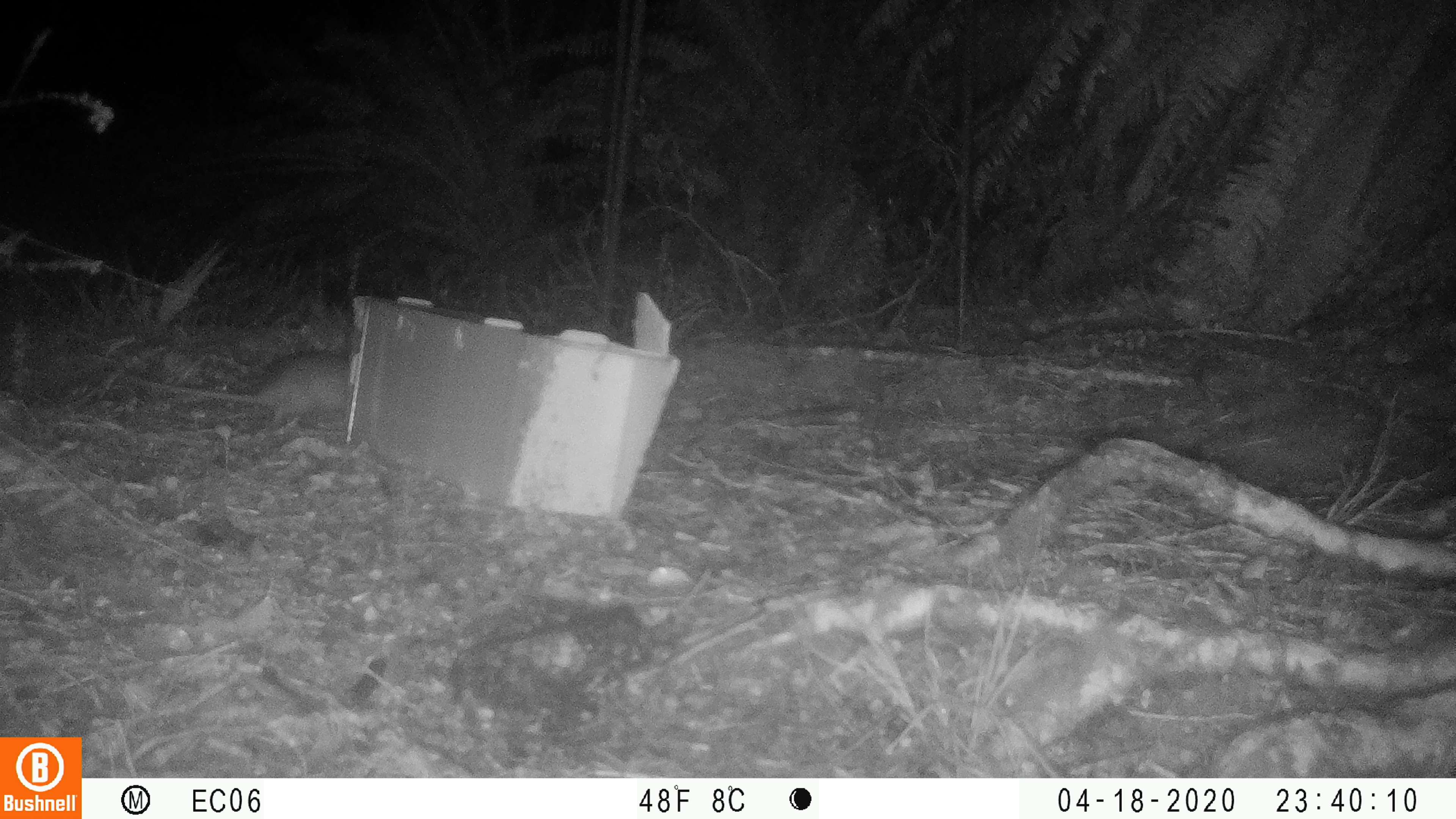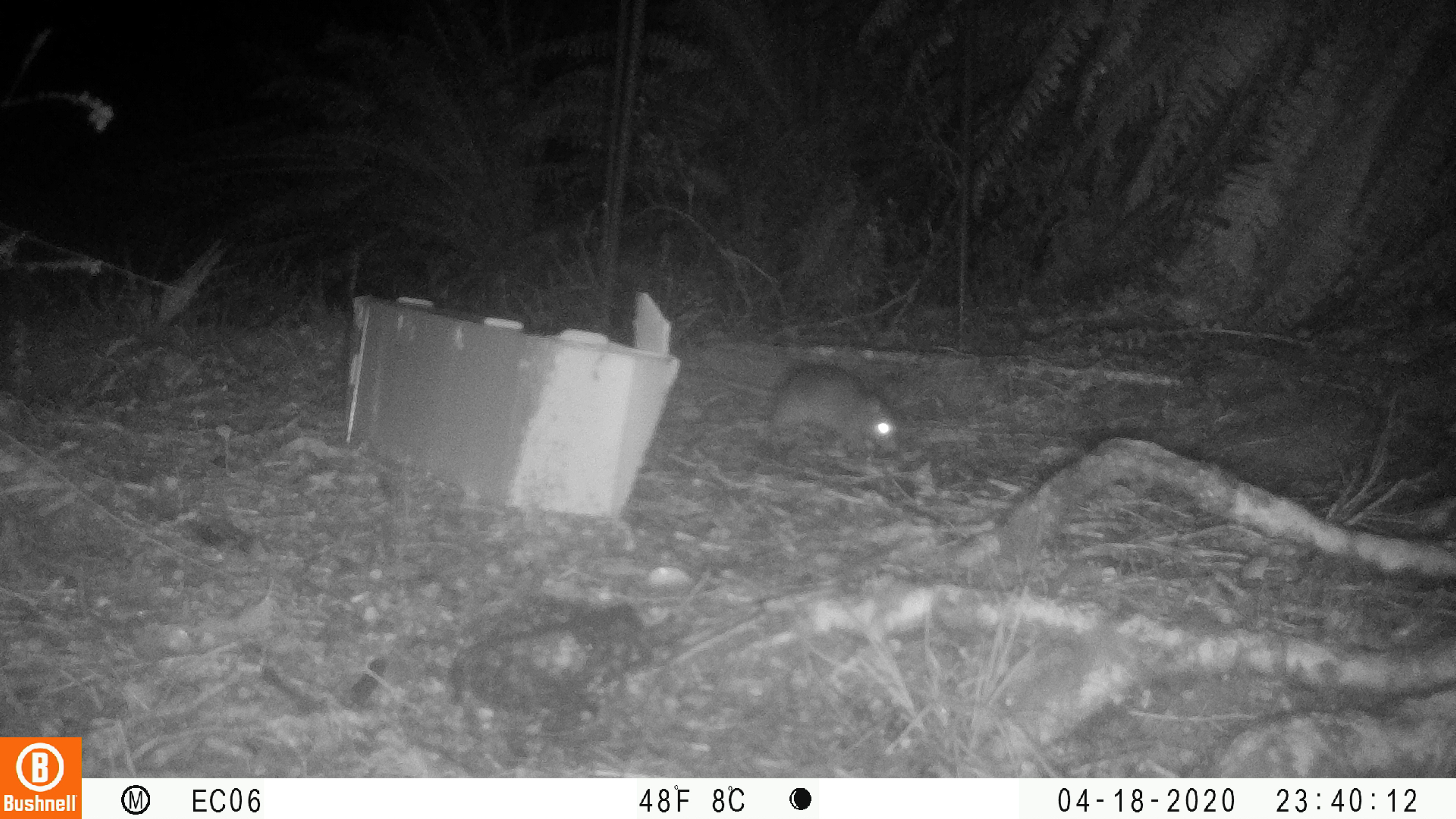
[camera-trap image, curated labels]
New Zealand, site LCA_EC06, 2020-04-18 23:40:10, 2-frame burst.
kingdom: Animalia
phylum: Chordata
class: Mammalia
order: Rodentia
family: Muridae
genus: Rattus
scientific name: Rattus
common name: rat